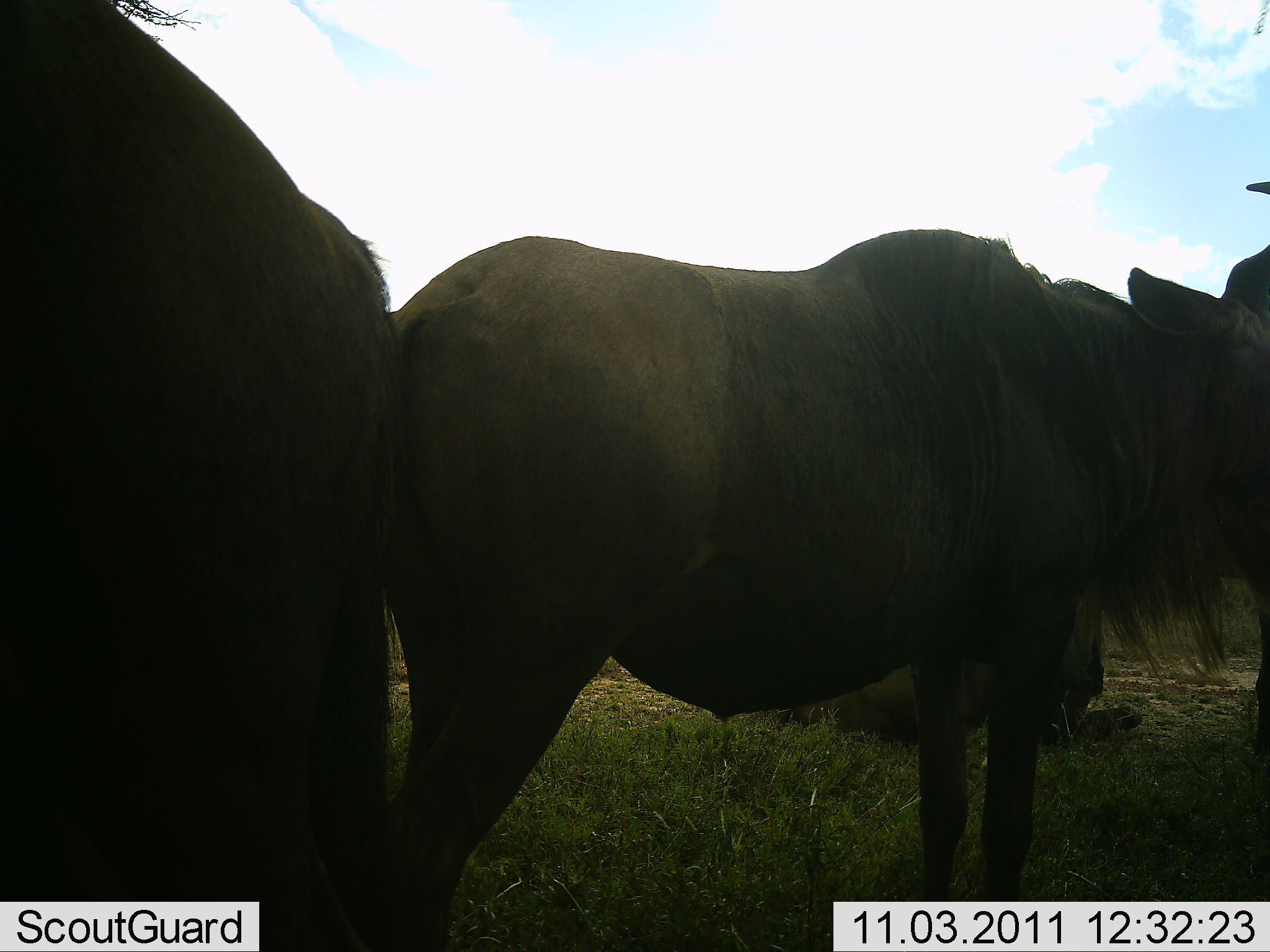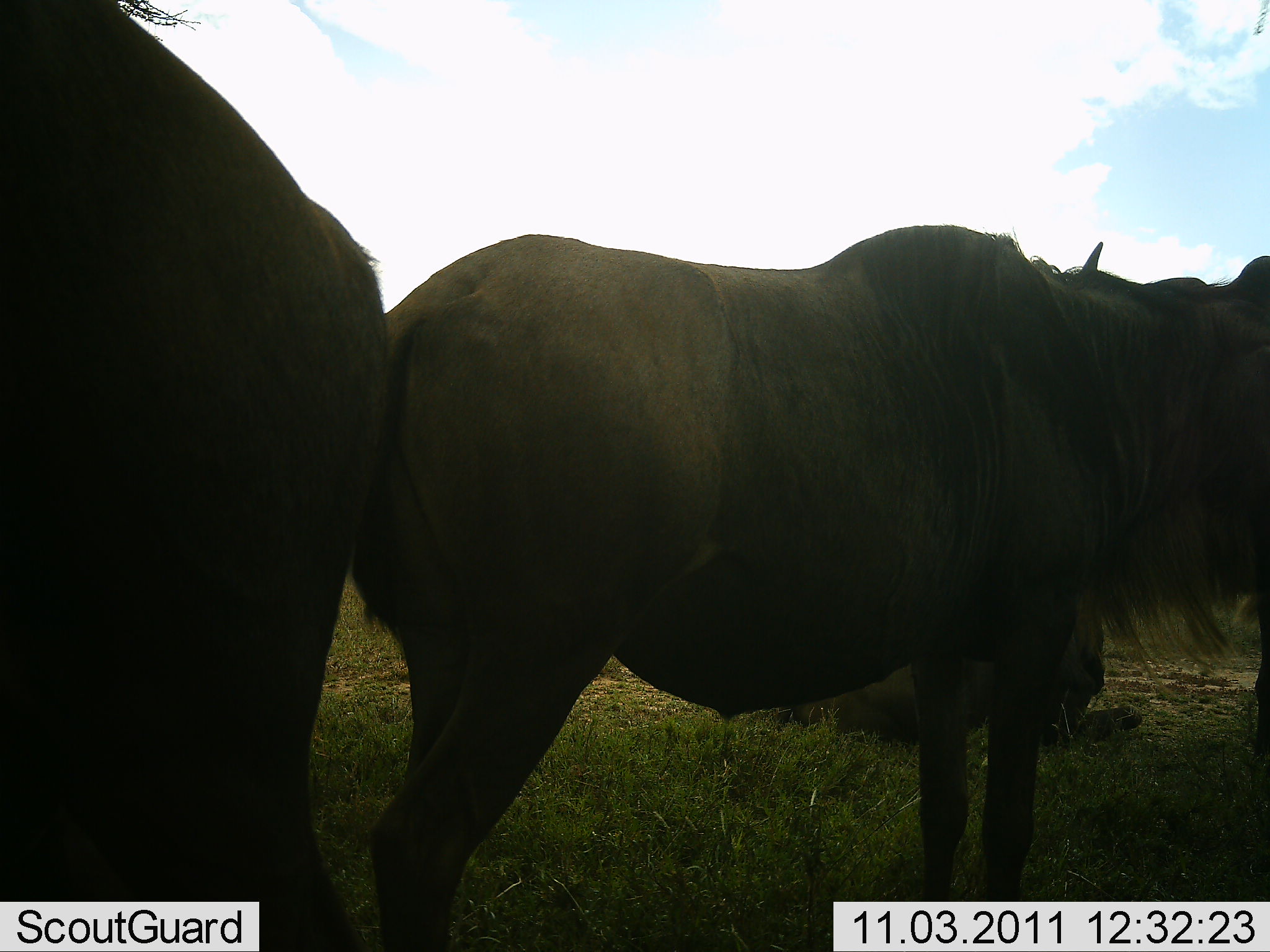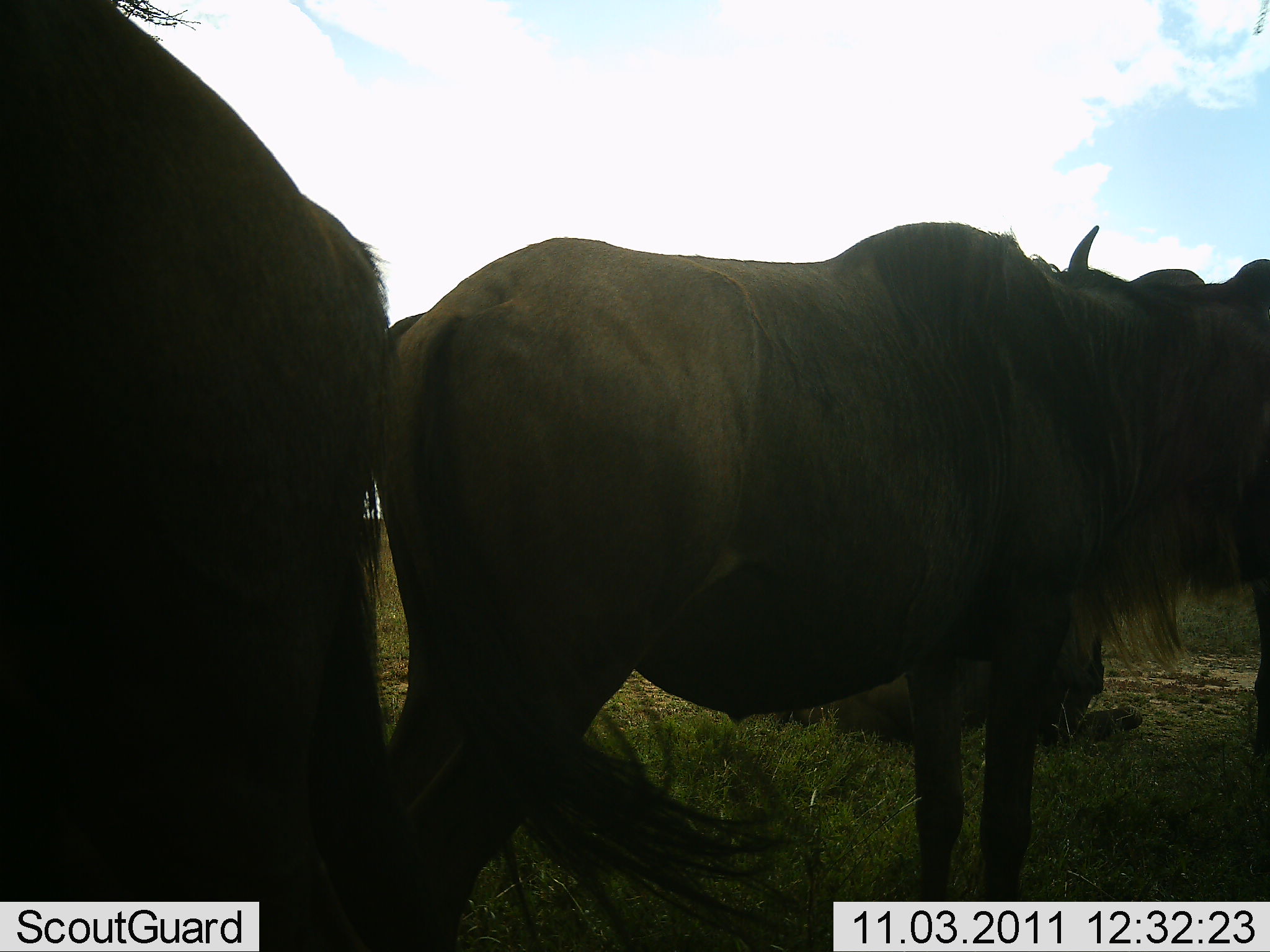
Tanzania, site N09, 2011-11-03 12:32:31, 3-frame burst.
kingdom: Animalia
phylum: Chordata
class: Mammalia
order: Artiodactyla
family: Bovidae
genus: Connochaetes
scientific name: Connochaetes taurinus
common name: blue wildebeest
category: wildebeest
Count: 3.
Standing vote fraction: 82%.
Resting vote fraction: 64%.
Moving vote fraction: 9%.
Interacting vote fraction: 9%.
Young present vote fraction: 9%.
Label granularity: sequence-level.